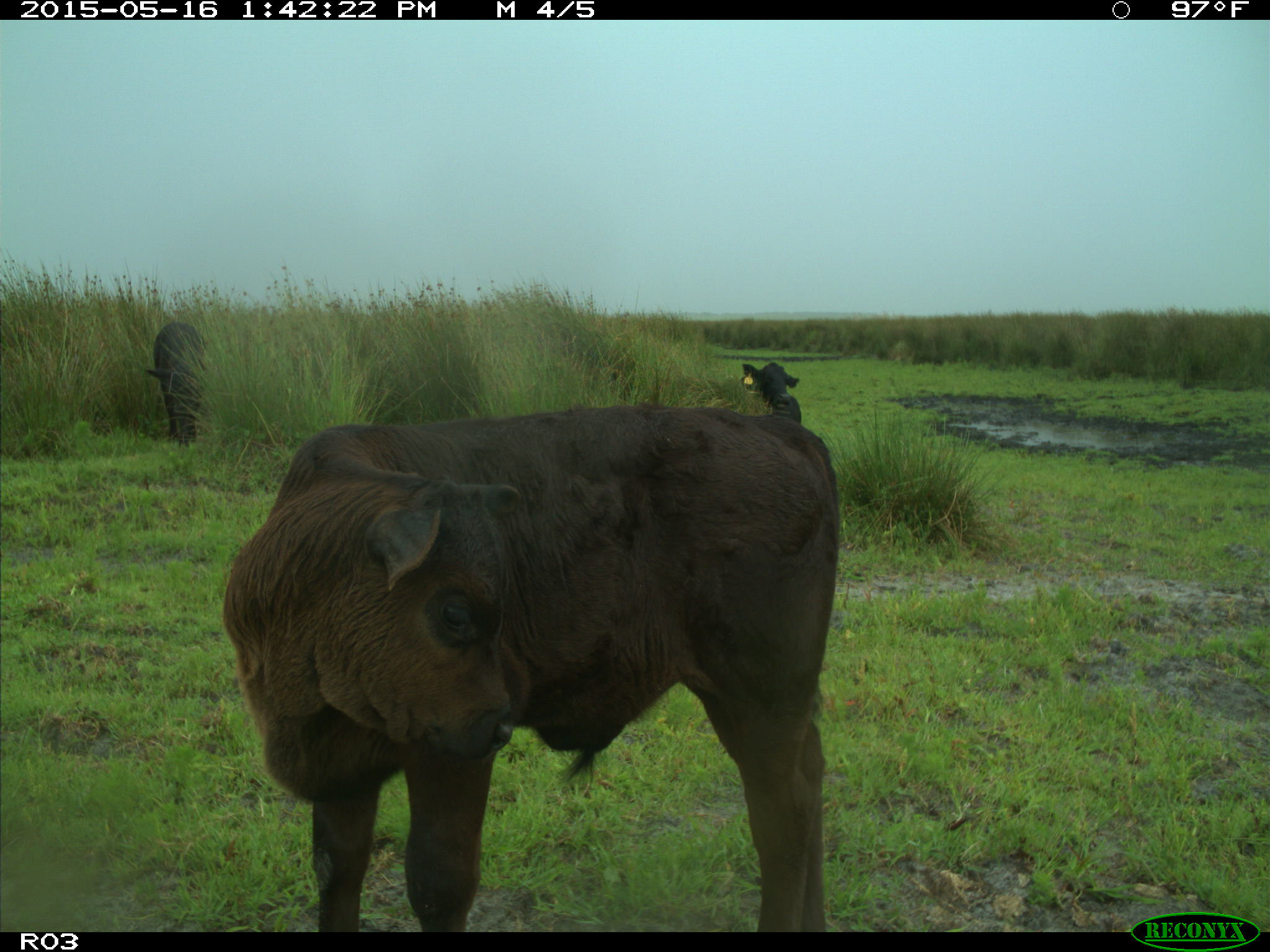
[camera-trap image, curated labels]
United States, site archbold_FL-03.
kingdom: Animalia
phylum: Chordata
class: Mammalia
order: Artiodactyla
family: Bovidae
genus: Bos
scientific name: Bos taurus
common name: domestic cow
Bos taurus (domestic cow).